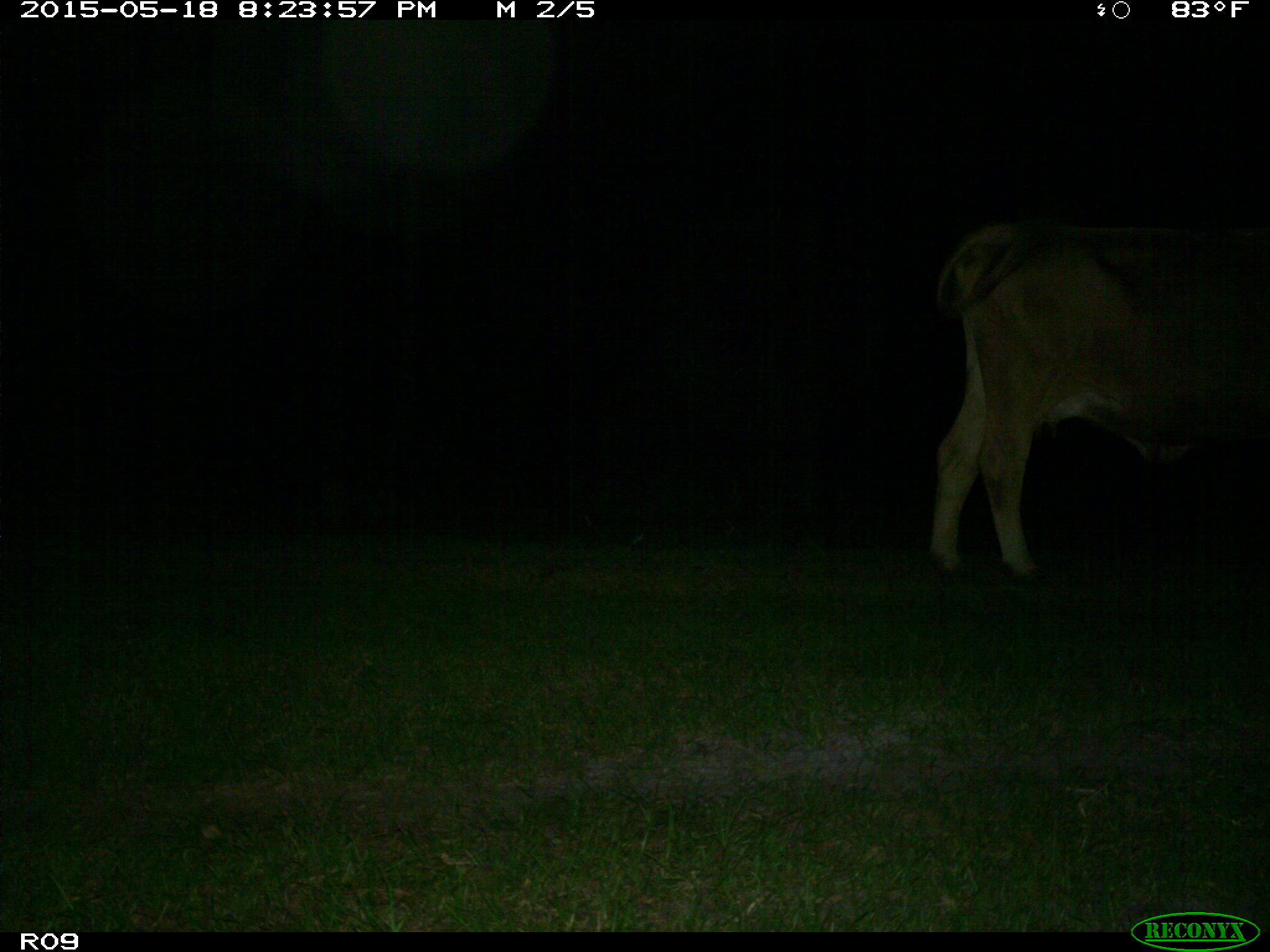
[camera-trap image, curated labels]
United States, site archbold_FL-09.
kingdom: Animalia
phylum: Chordata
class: Mammalia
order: Artiodactyla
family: Bovidae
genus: Bos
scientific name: Bos taurus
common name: domestic cow